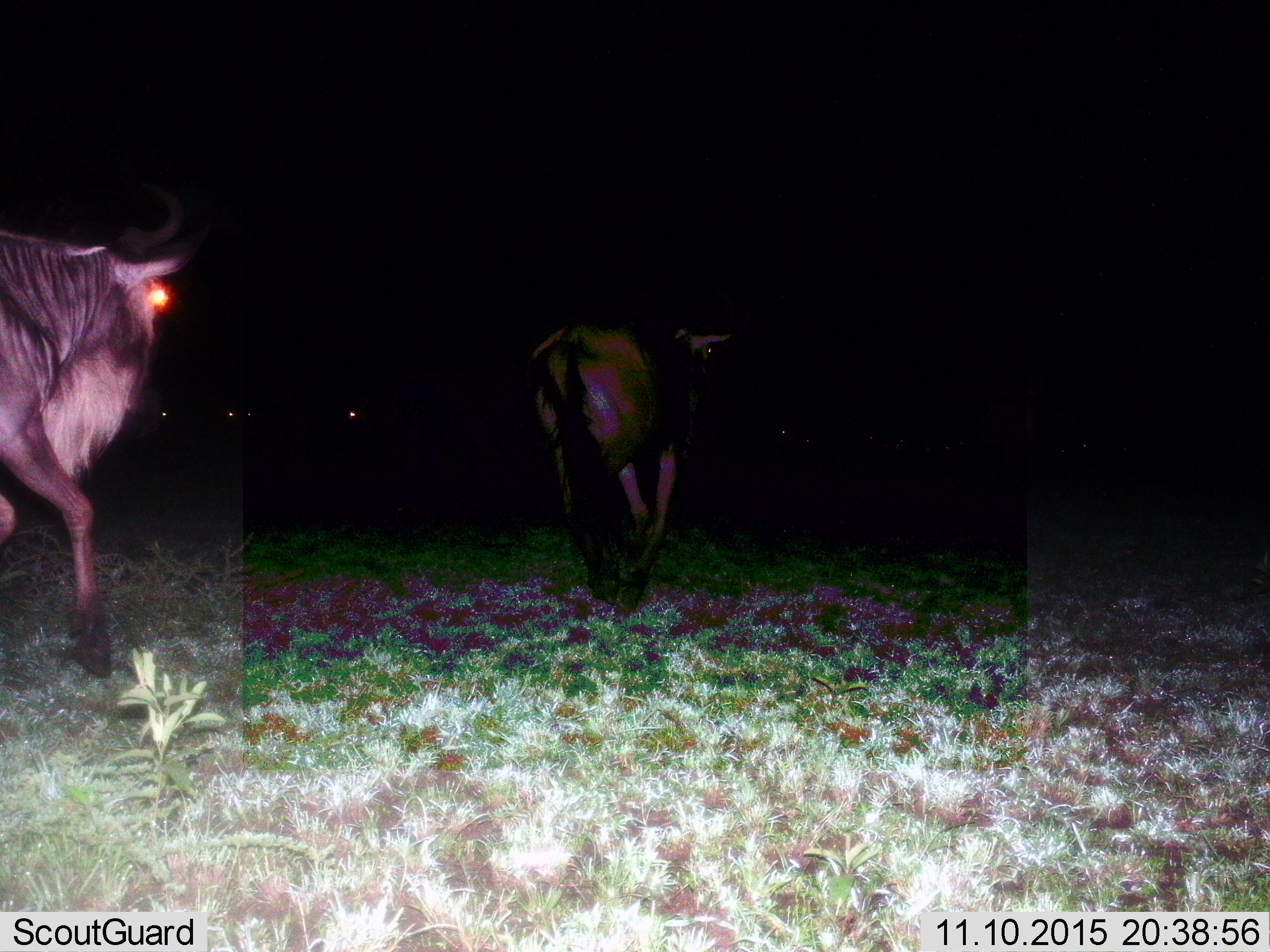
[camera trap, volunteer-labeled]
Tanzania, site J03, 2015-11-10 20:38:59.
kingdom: Animalia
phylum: Chordata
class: Mammalia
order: Artiodactyla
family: Bovidae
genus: Connochaetes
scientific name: Connochaetes taurinus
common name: blue wildebeest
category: wildebeest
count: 2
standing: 25%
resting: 0%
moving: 88%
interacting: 0%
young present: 0%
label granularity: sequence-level